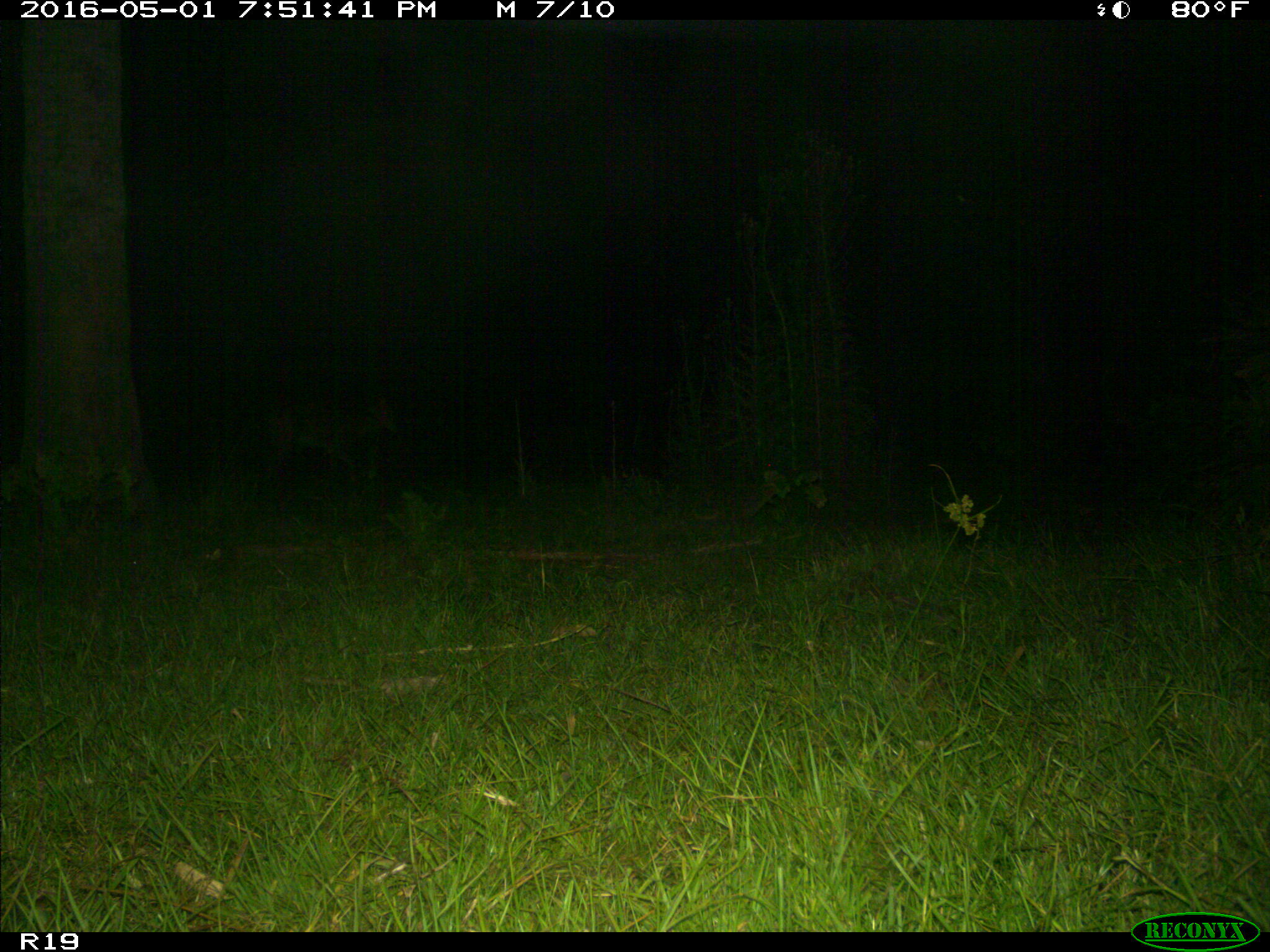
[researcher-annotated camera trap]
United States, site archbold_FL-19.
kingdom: Animalia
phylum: Chordata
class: Mammalia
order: Artiodactyla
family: Cervidae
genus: Odocoileus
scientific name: Odocoileus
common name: deer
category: unidentified deer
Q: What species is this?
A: Unidentified deer (deer) (Odocoileus).